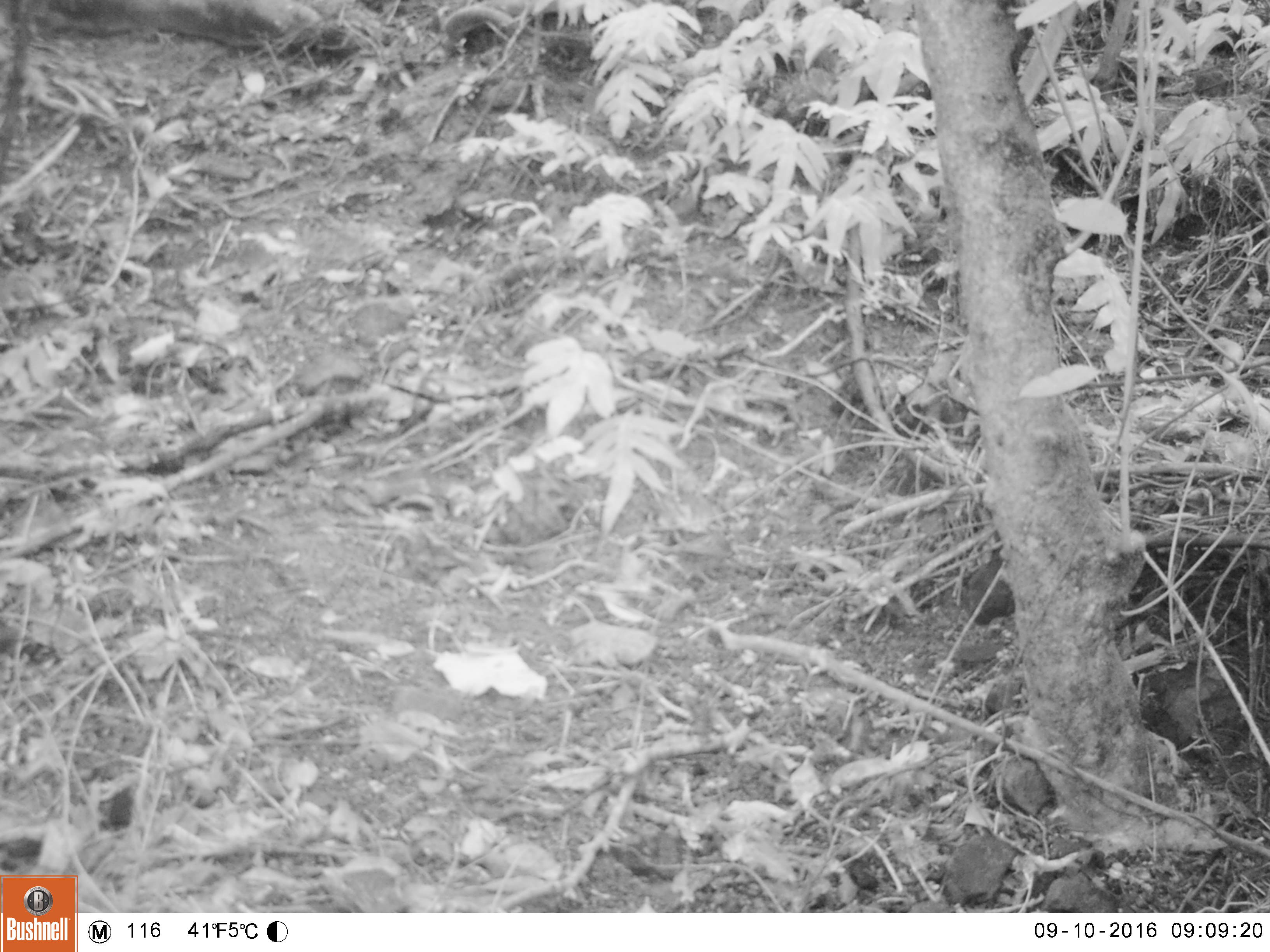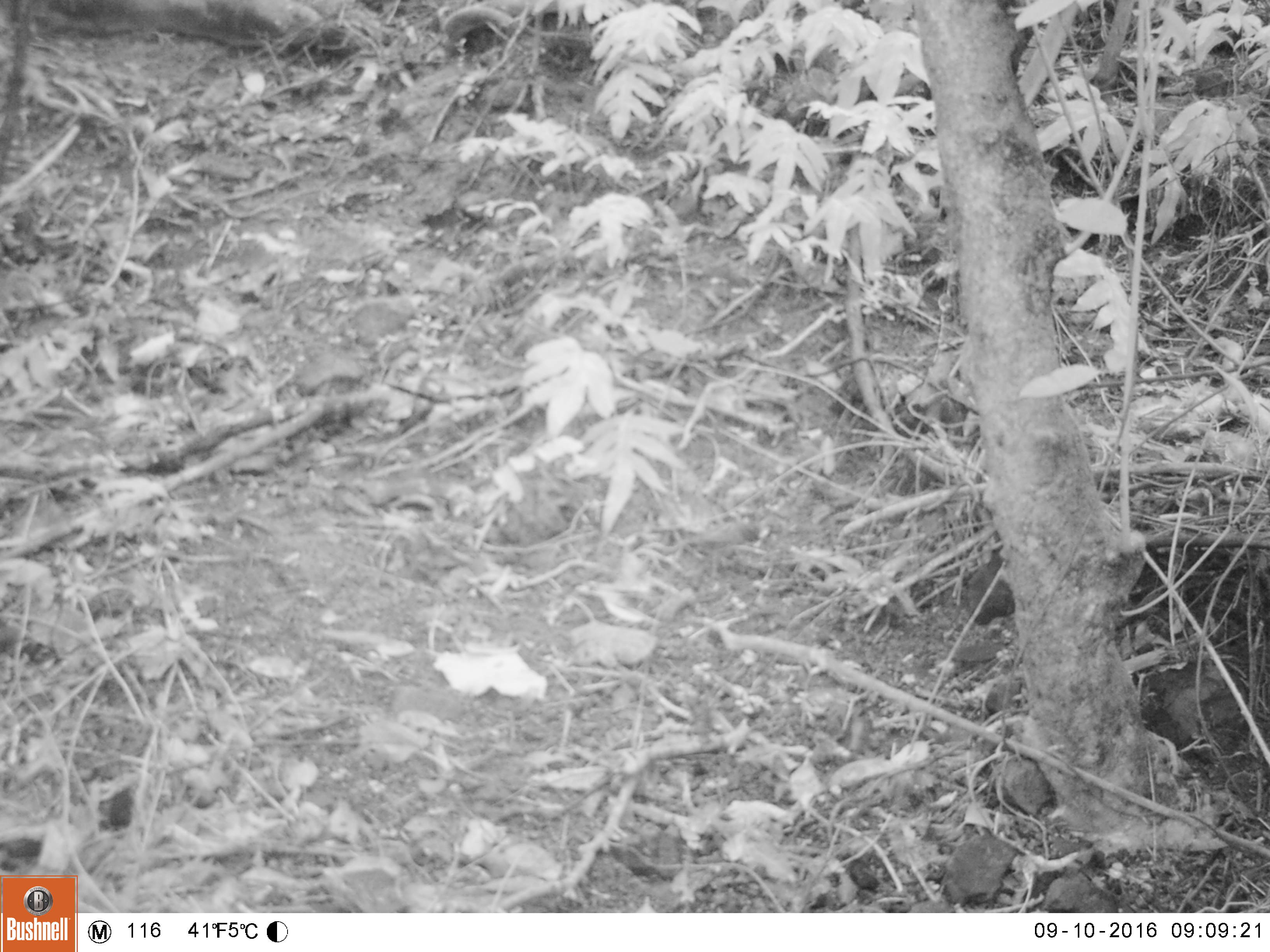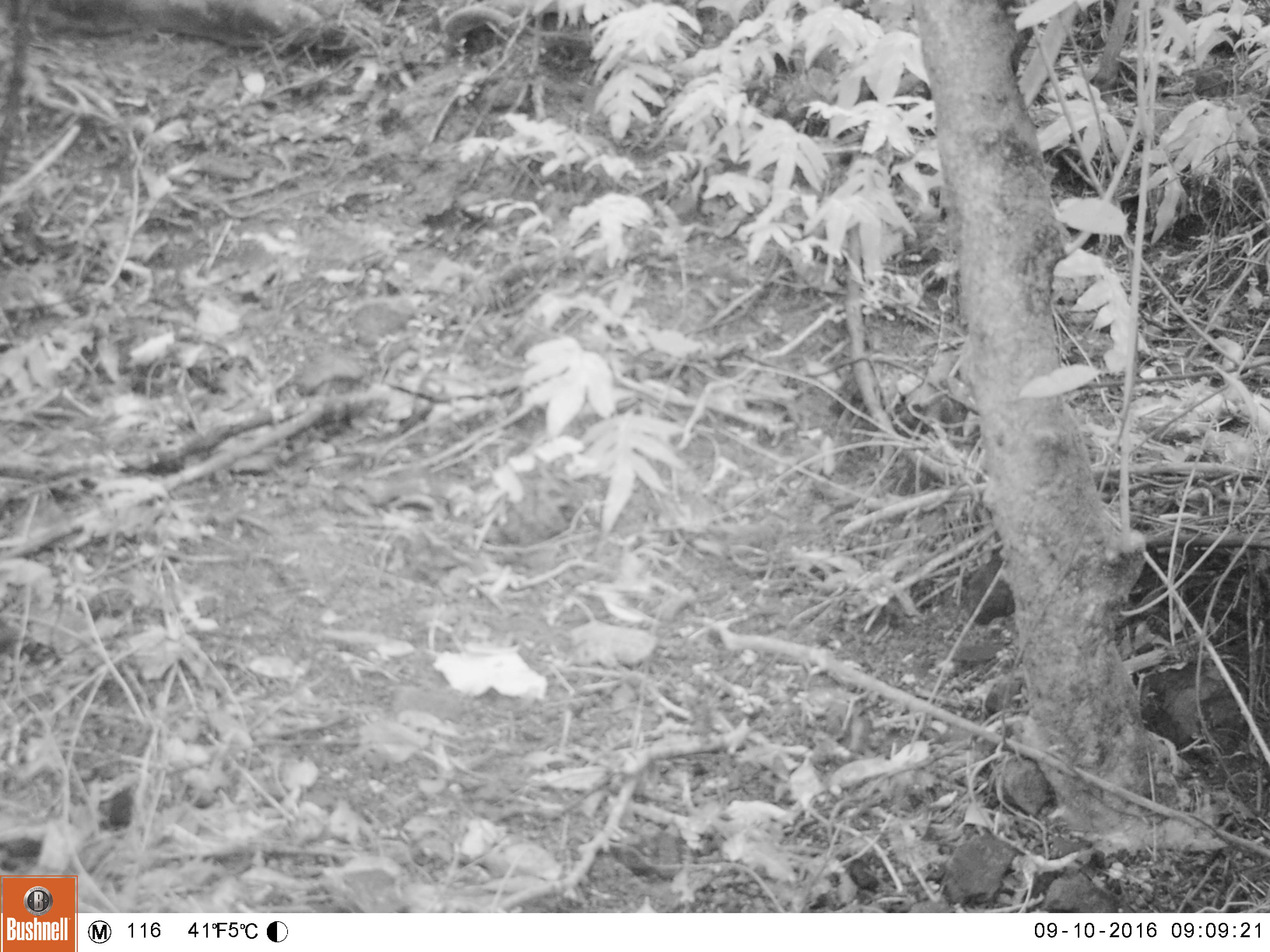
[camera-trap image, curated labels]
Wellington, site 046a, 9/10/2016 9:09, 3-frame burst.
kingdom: Animalia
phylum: Chordata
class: Aves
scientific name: Aves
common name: bird